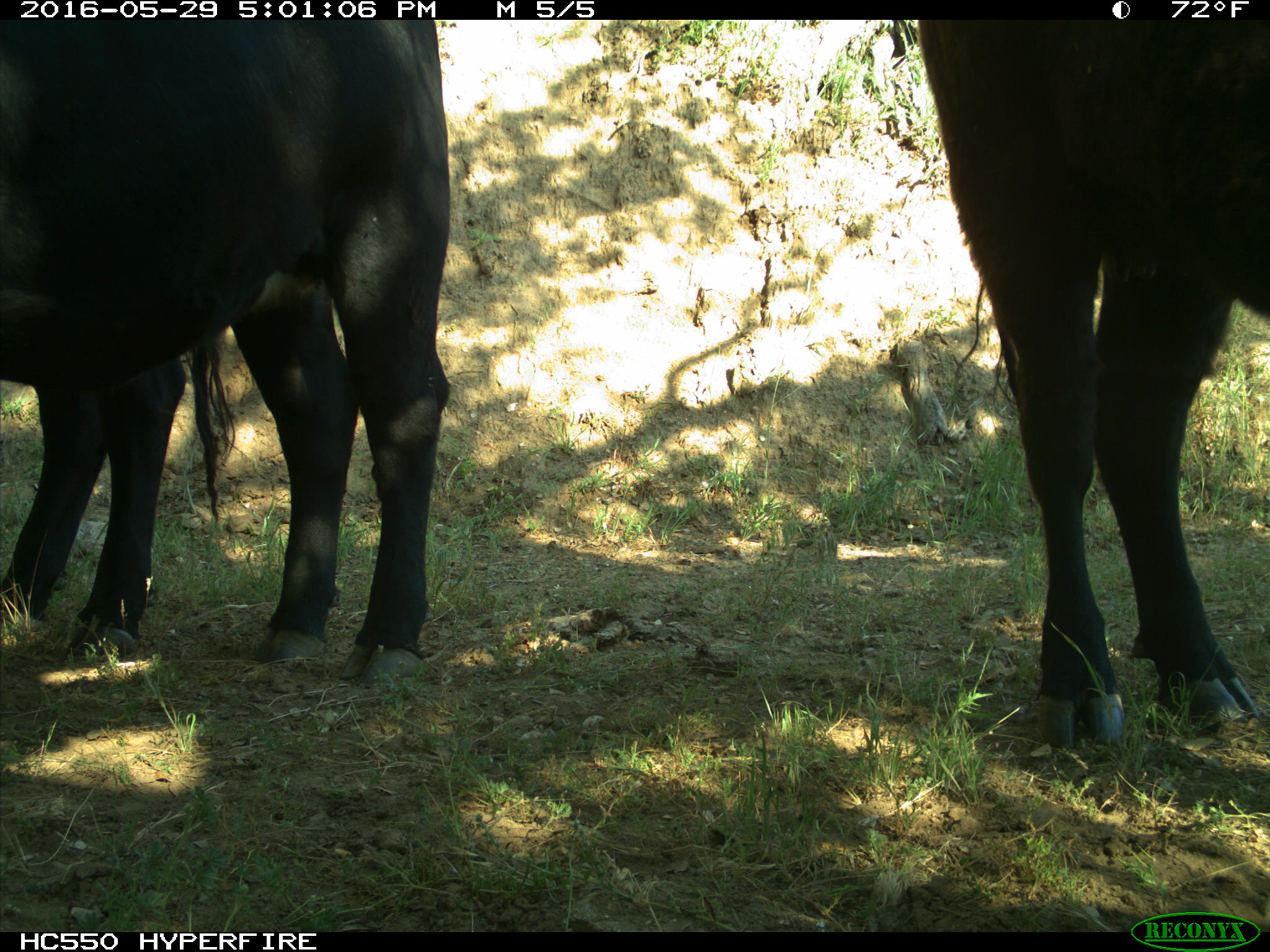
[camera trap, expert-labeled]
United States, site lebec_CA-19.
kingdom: Animalia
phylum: Chordata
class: Mammalia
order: Artiodactyla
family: Bovidae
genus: Bos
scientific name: Bos taurus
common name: domestic cow